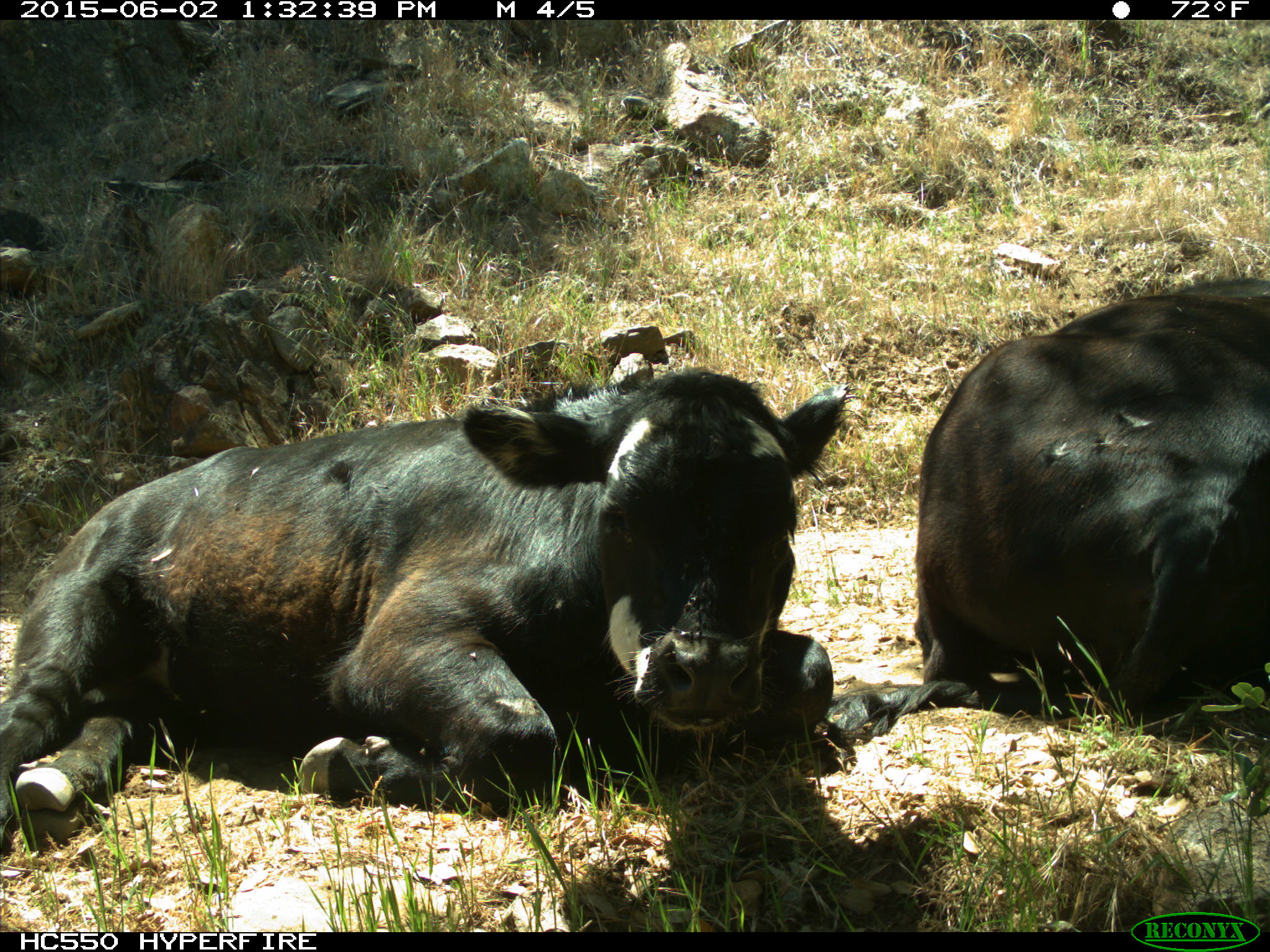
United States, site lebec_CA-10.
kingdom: Animalia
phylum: Chordata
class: Mammalia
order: Artiodactyla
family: Bovidae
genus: Bos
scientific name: Bos taurus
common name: domestic cow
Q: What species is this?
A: Bos taurus (domestic cow).